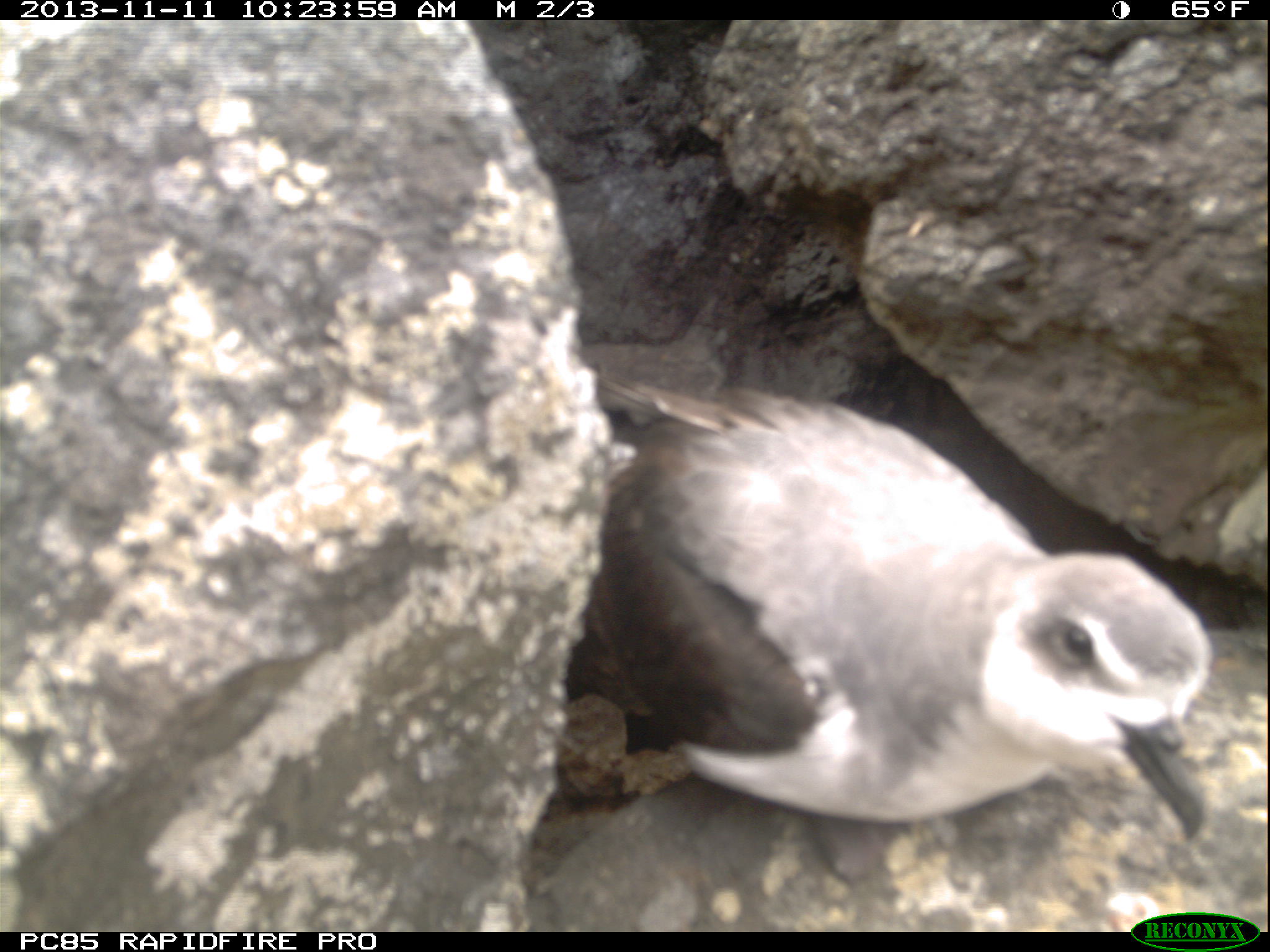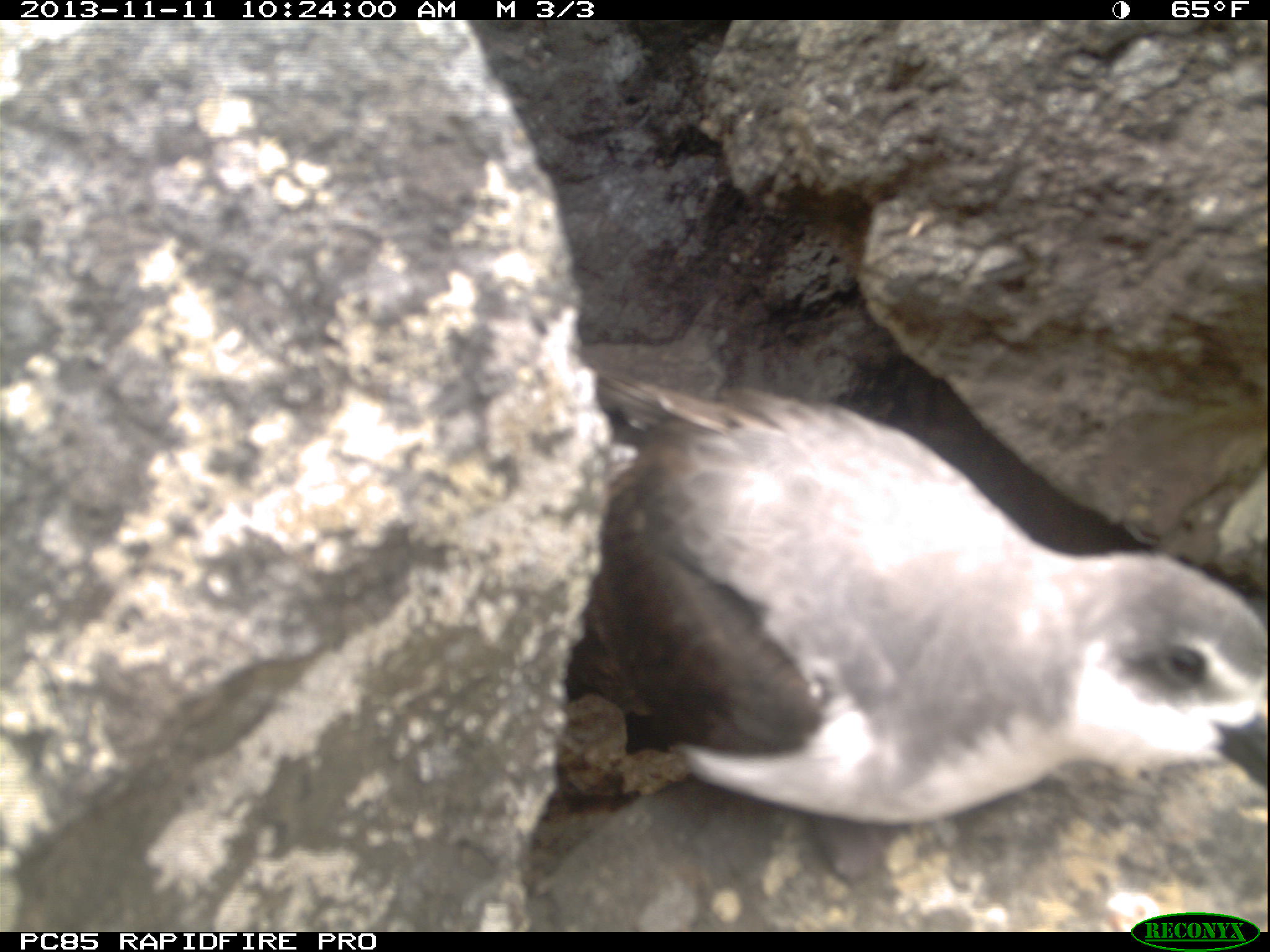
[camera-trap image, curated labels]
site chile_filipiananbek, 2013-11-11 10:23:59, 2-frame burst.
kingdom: Animalia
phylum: Chordata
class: Aves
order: Procellariiformes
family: Procellariidae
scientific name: Procellariidae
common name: petrel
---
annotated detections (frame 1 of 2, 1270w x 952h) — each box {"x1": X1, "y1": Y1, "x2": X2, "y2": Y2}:
petrel: {"x1": 543, "y1": 378, "x2": 1225, "y2": 902}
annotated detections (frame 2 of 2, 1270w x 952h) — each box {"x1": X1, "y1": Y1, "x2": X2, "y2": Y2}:
petrel: {"x1": 512, "y1": 371, "x2": 1264, "y2": 917}